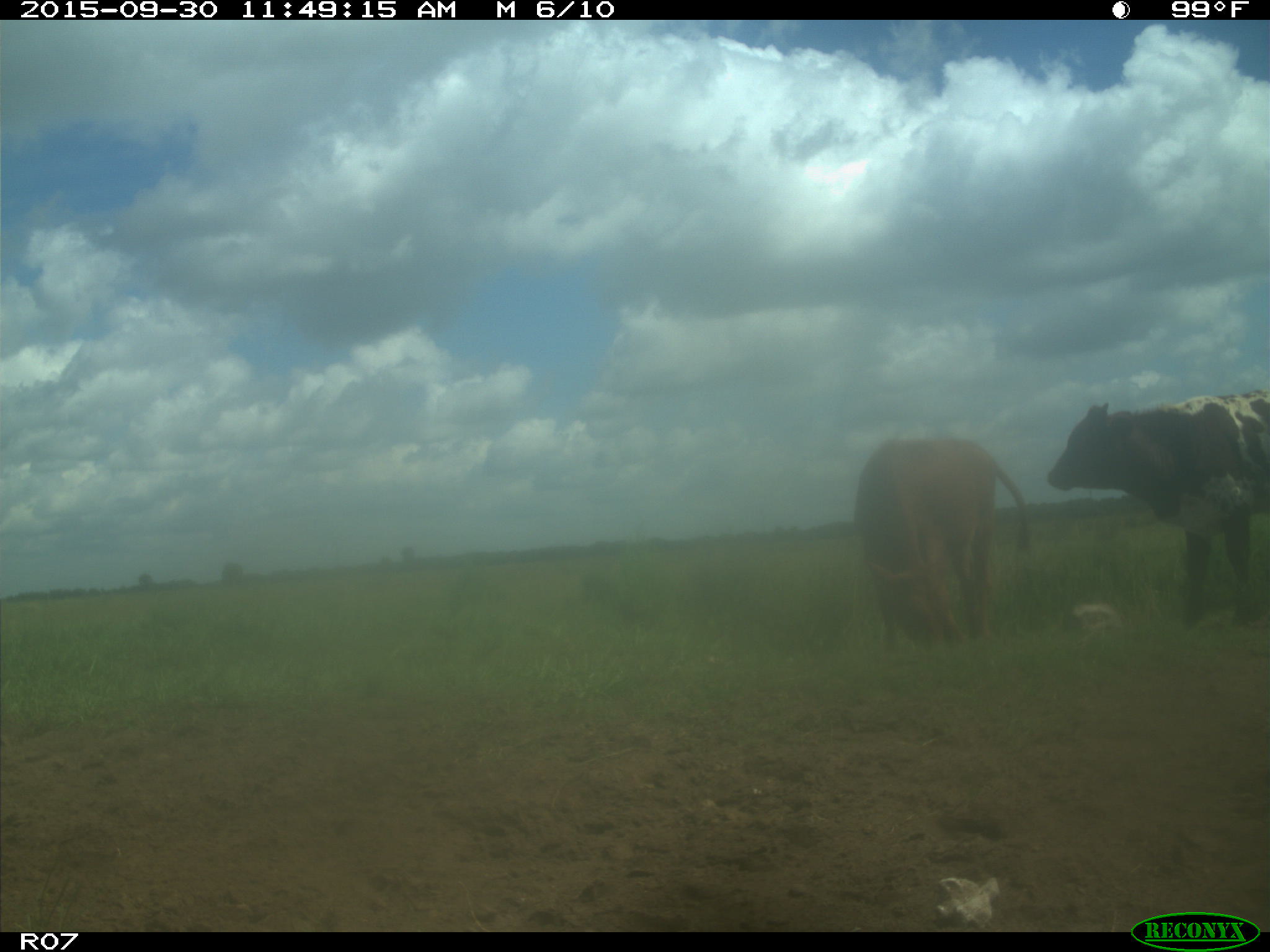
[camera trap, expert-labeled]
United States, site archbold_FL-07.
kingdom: Animalia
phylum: Chordata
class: Mammalia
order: Artiodactyla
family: Bovidae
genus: Bos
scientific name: Bos taurus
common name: domestic cow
Bos taurus (domestic cow).